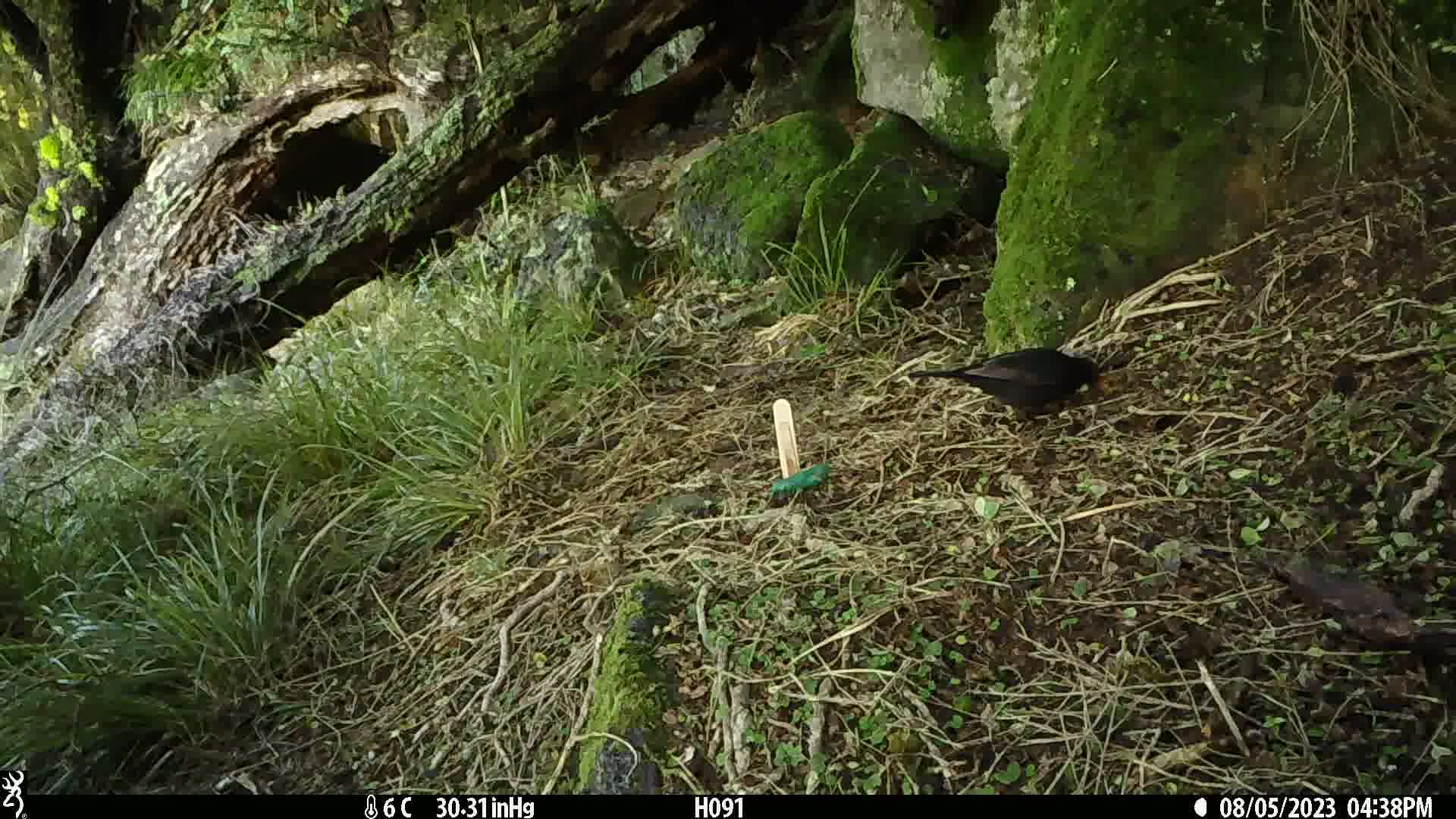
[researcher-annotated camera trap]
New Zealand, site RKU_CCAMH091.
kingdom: Animalia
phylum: Chordata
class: Aves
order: Passeriformes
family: Turdidae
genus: Turdus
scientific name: Turdus merula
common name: eurasian blackbird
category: blackbird